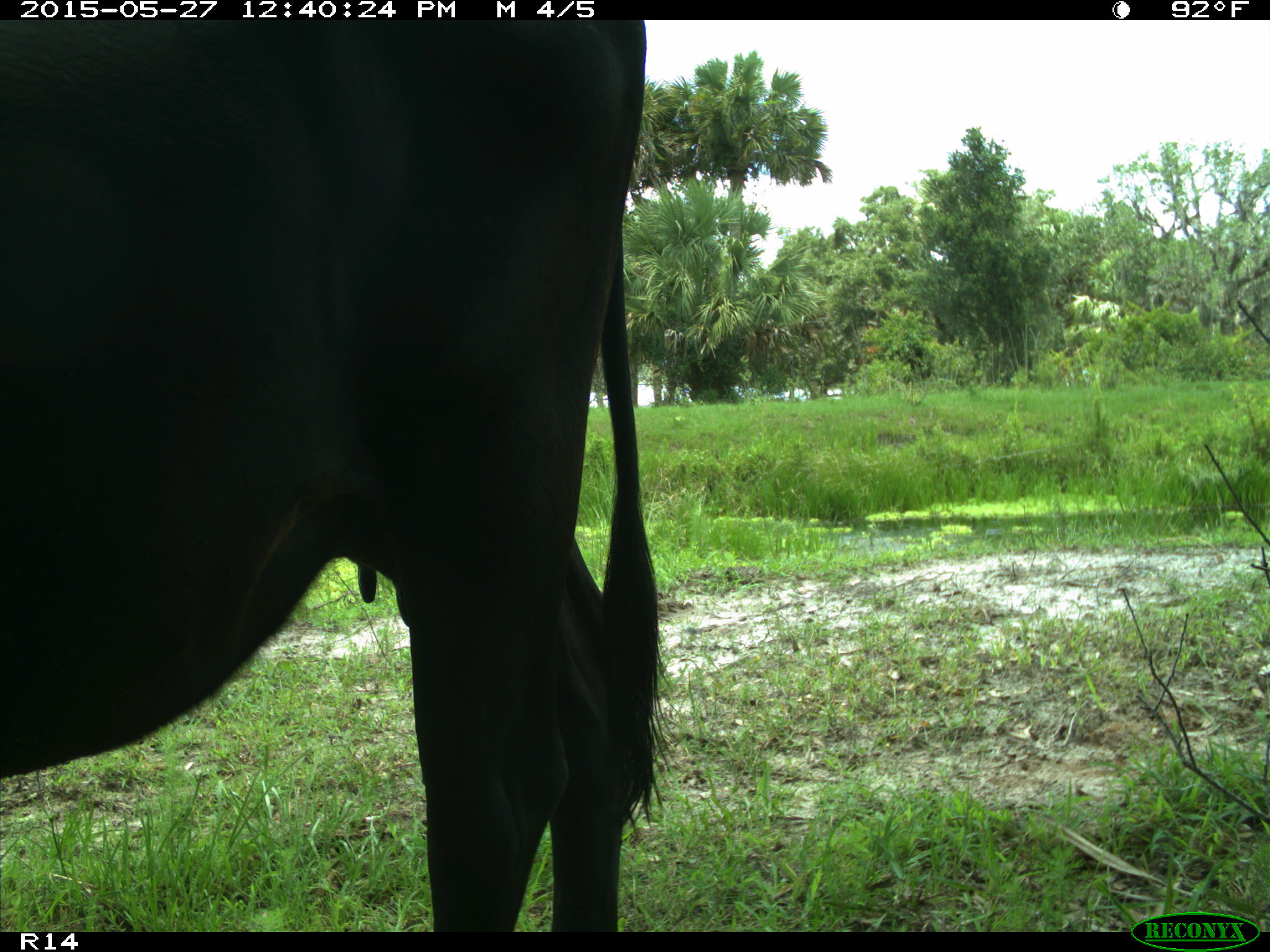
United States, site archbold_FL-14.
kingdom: Animalia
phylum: Chordata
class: Mammalia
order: Artiodactyla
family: Bovidae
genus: Bos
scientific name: Bos taurus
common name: domestic cow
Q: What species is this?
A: Bos taurus (domestic cow).